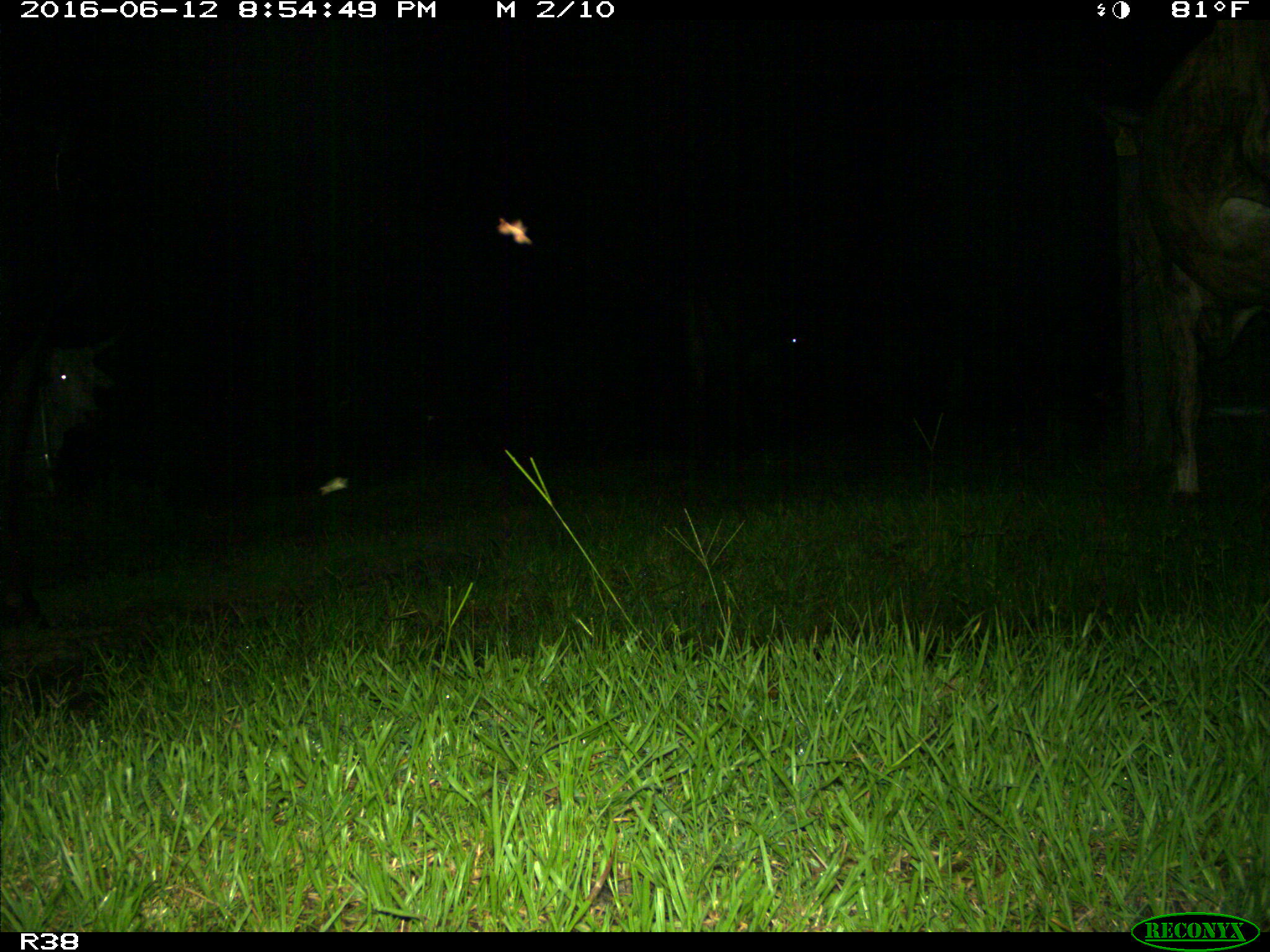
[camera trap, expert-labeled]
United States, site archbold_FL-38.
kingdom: Animalia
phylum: Chordata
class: Mammalia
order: Artiodactyla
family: Bovidae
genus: Bos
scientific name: Bos taurus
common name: domestic cow